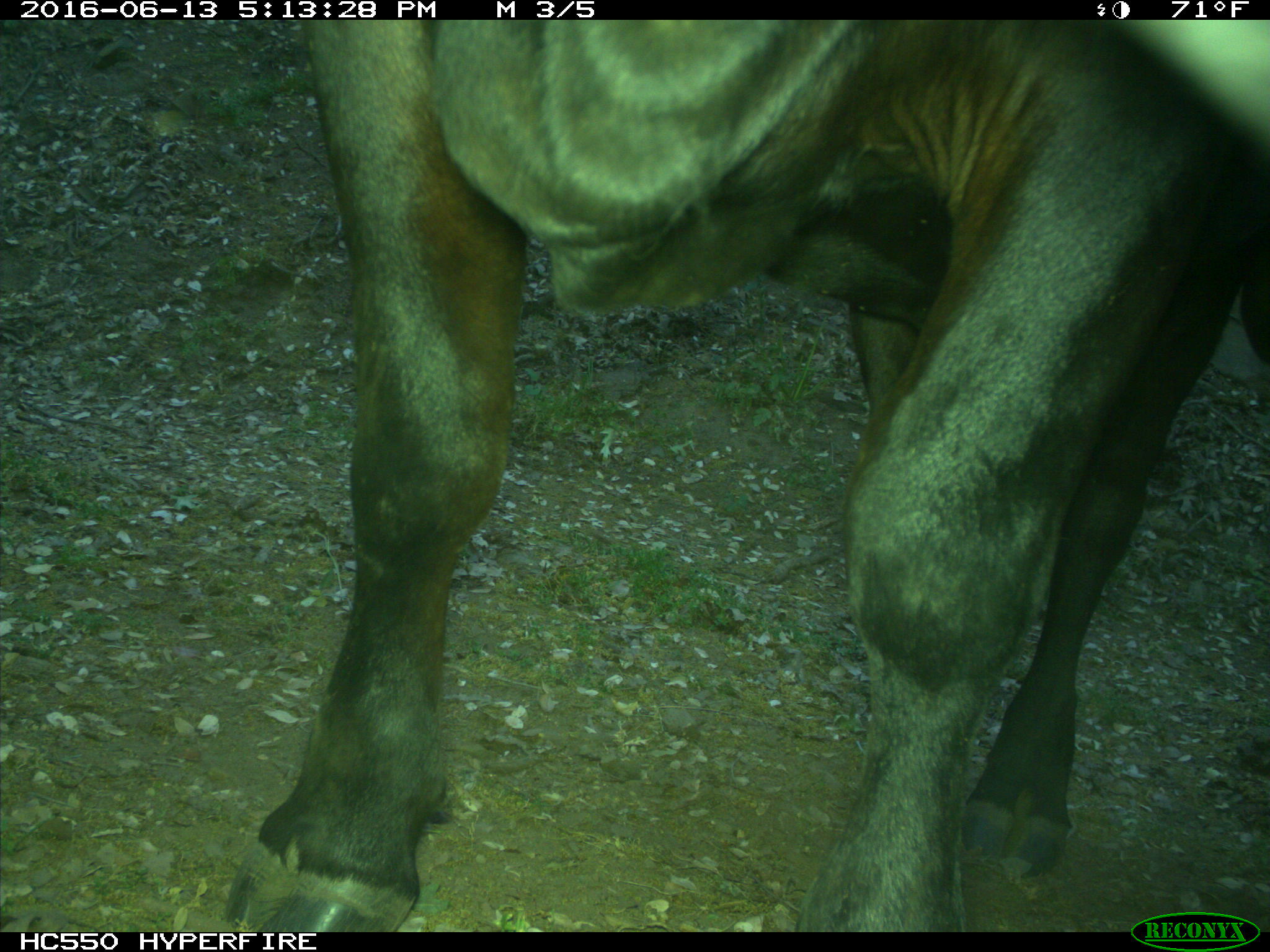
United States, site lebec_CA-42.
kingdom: Animalia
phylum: Chordata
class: Mammalia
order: Artiodactyla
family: Bovidae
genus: Bos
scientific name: Bos taurus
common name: domestic cow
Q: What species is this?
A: Bos taurus (domestic cow).